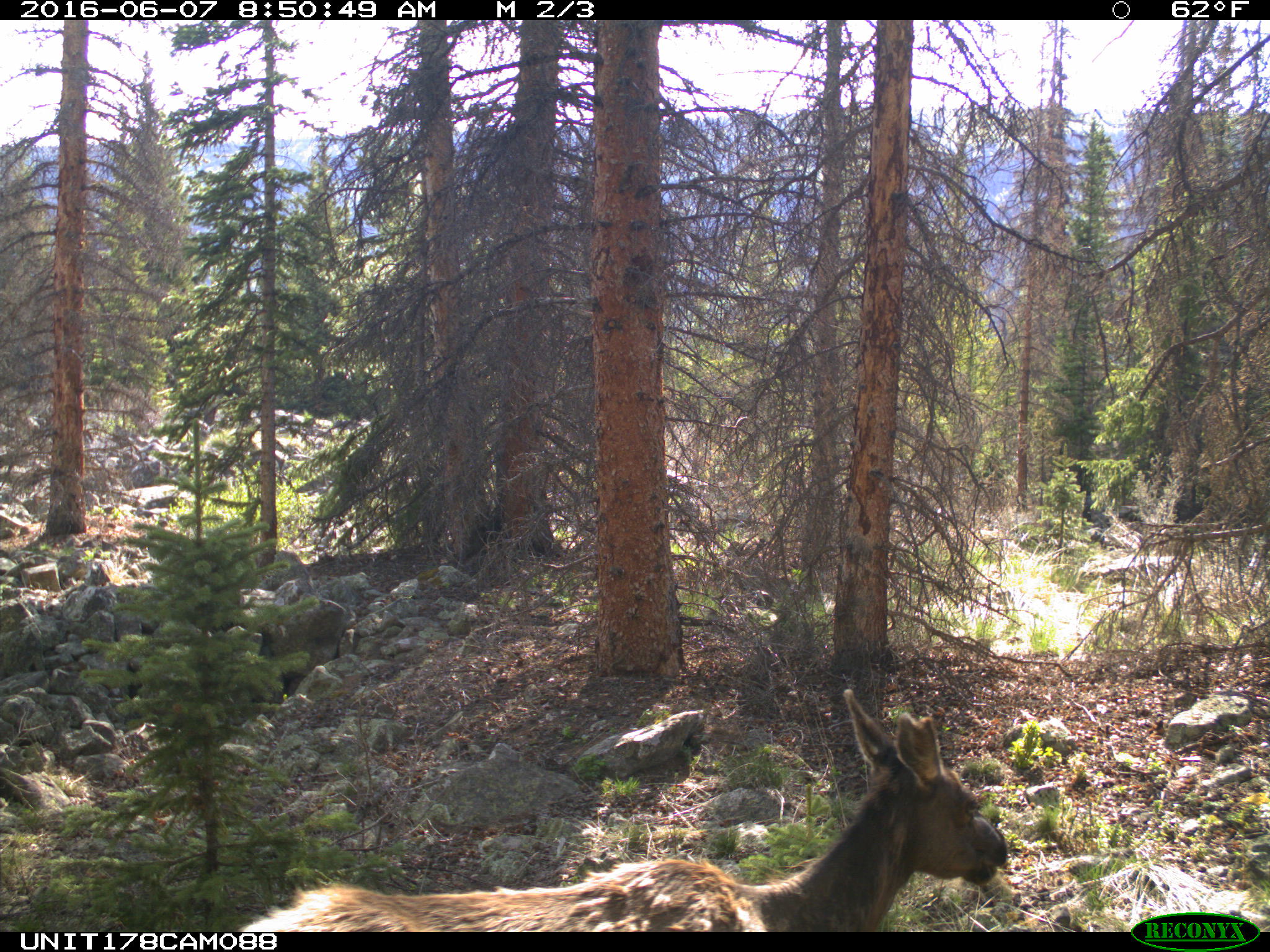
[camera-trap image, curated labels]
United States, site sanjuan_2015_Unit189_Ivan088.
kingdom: Animalia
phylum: Chordata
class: Mammalia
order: Artiodactyla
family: Cervidae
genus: Cervus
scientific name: Cervus elaphus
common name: red deer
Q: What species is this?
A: Cervus elaphus (red deer).